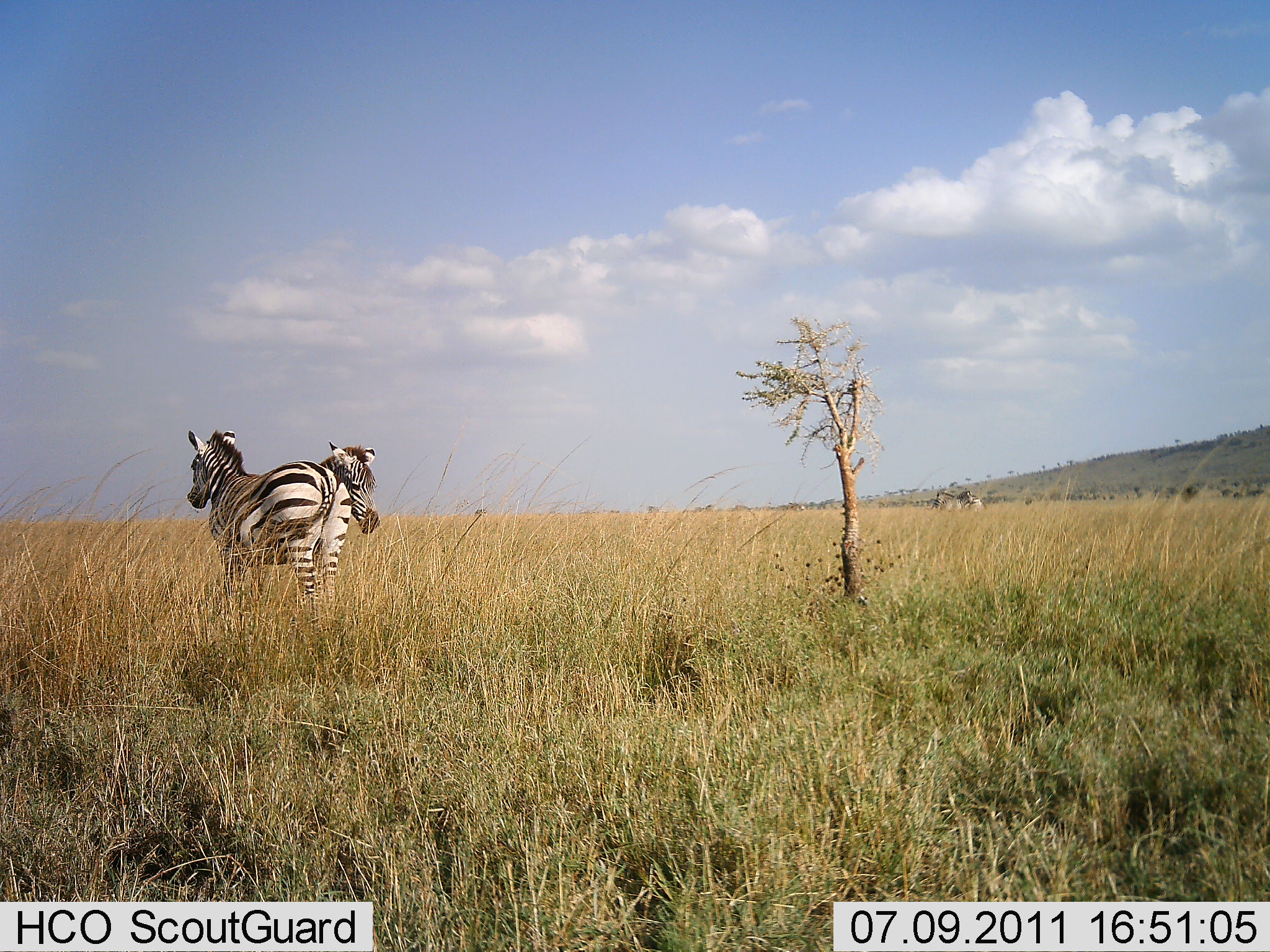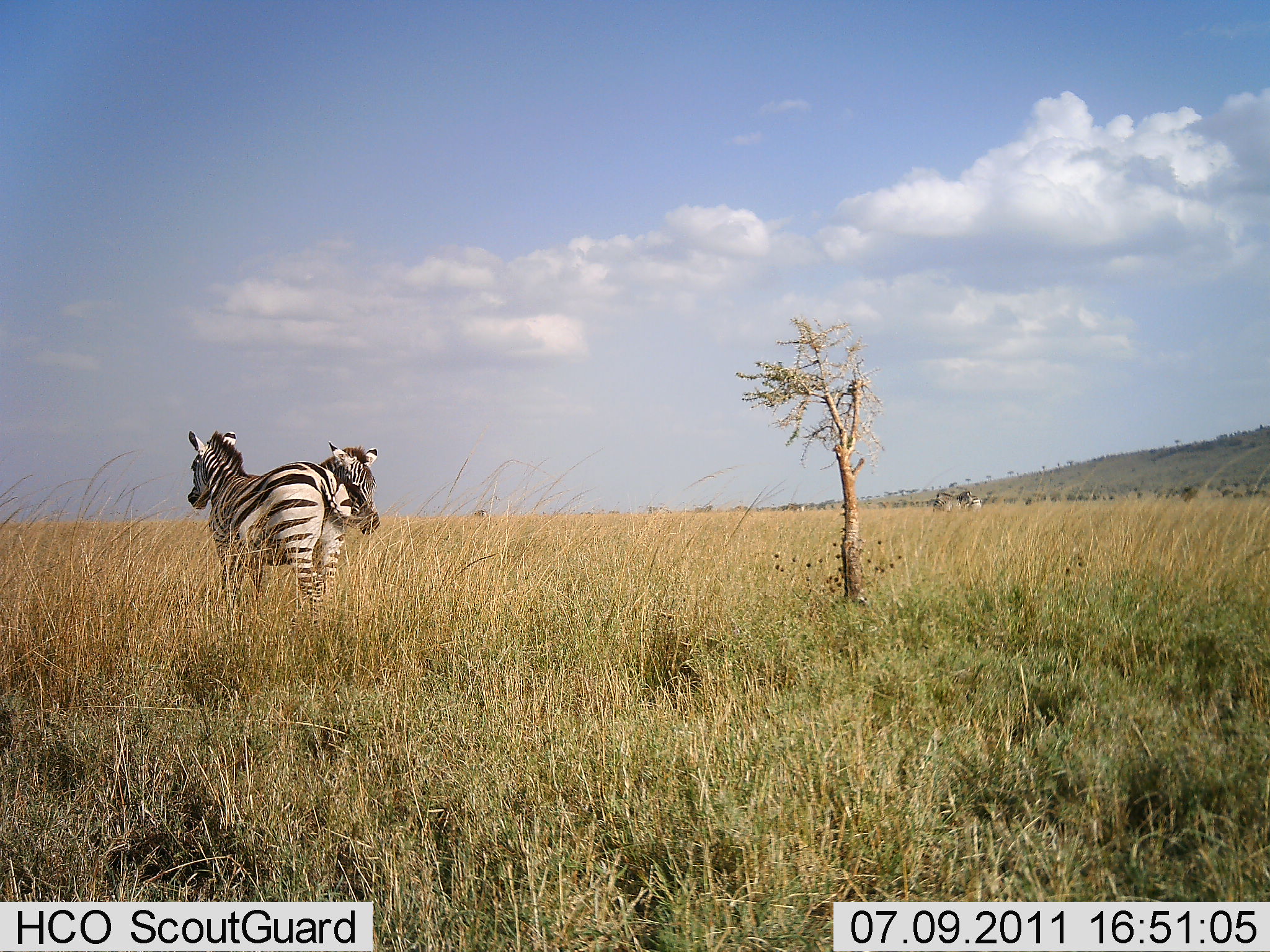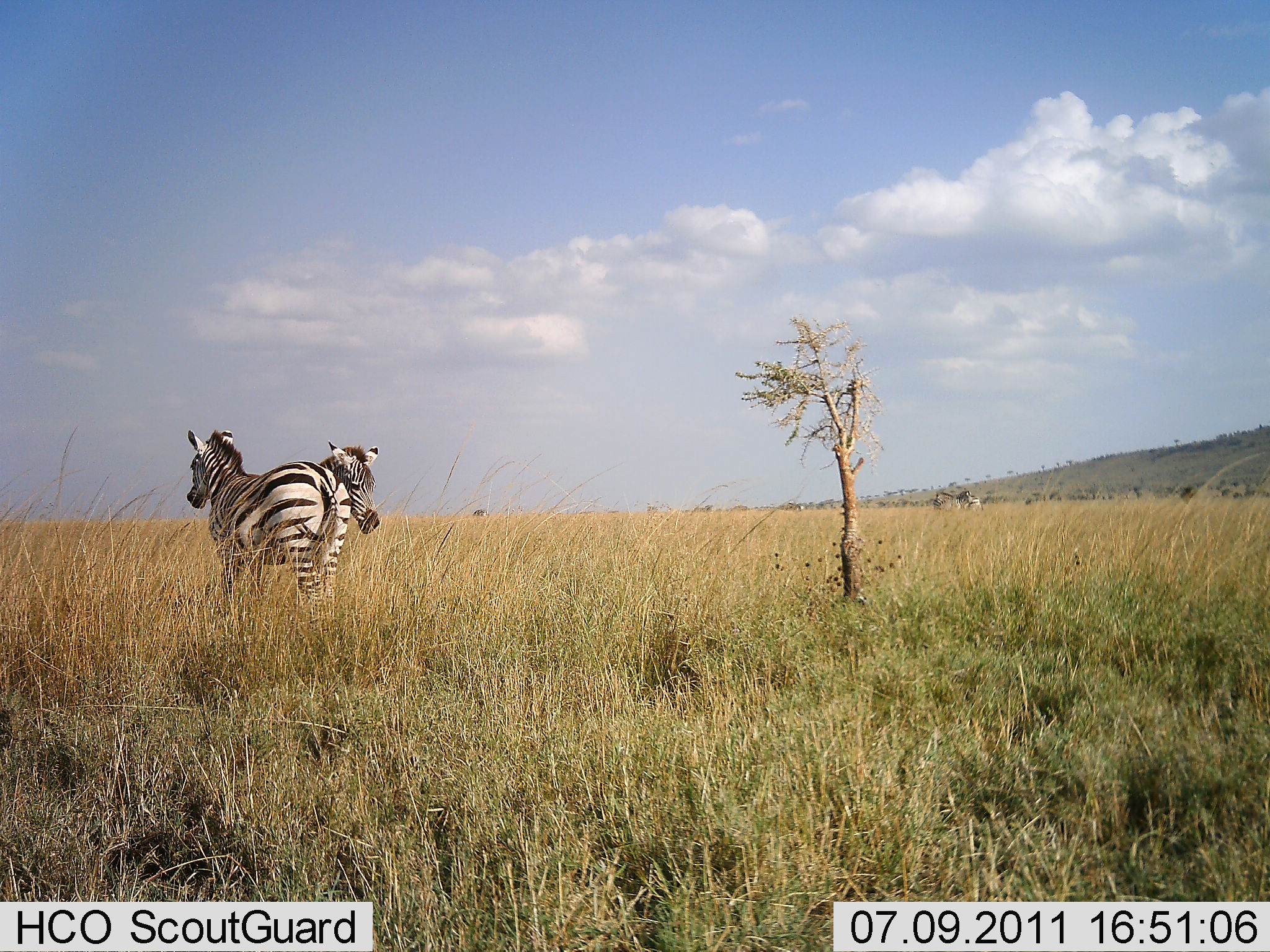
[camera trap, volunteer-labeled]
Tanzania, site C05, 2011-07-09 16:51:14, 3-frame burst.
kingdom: Animalia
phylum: Chordata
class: Mammalia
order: Perissodactyla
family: Equidae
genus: Equus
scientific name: Equus quagga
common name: plains zebra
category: zebra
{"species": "zebra (plains zebra) (Equus quagga)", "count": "2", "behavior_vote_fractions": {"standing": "100%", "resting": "0%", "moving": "0%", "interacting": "33%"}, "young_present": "0%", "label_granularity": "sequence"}